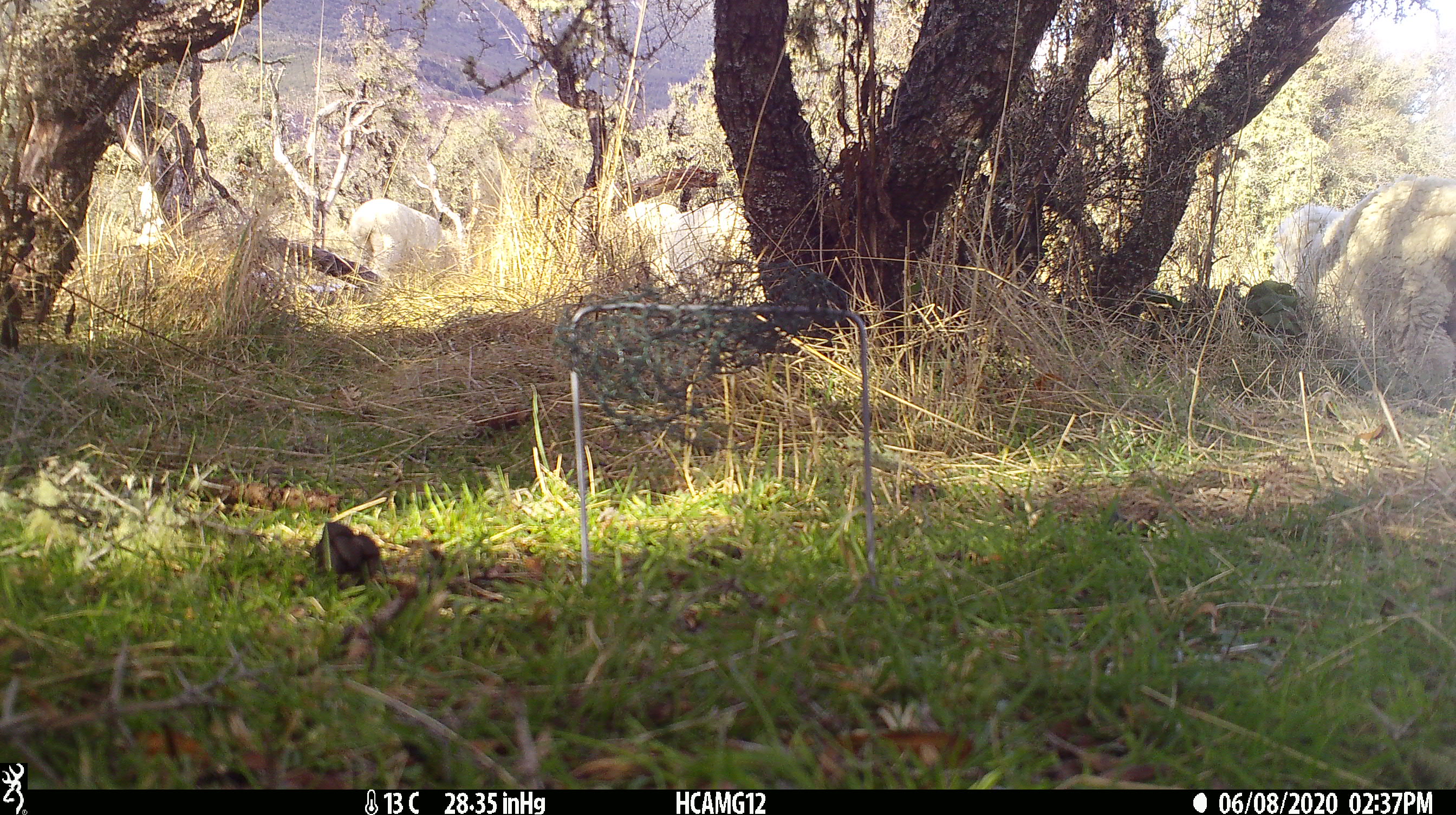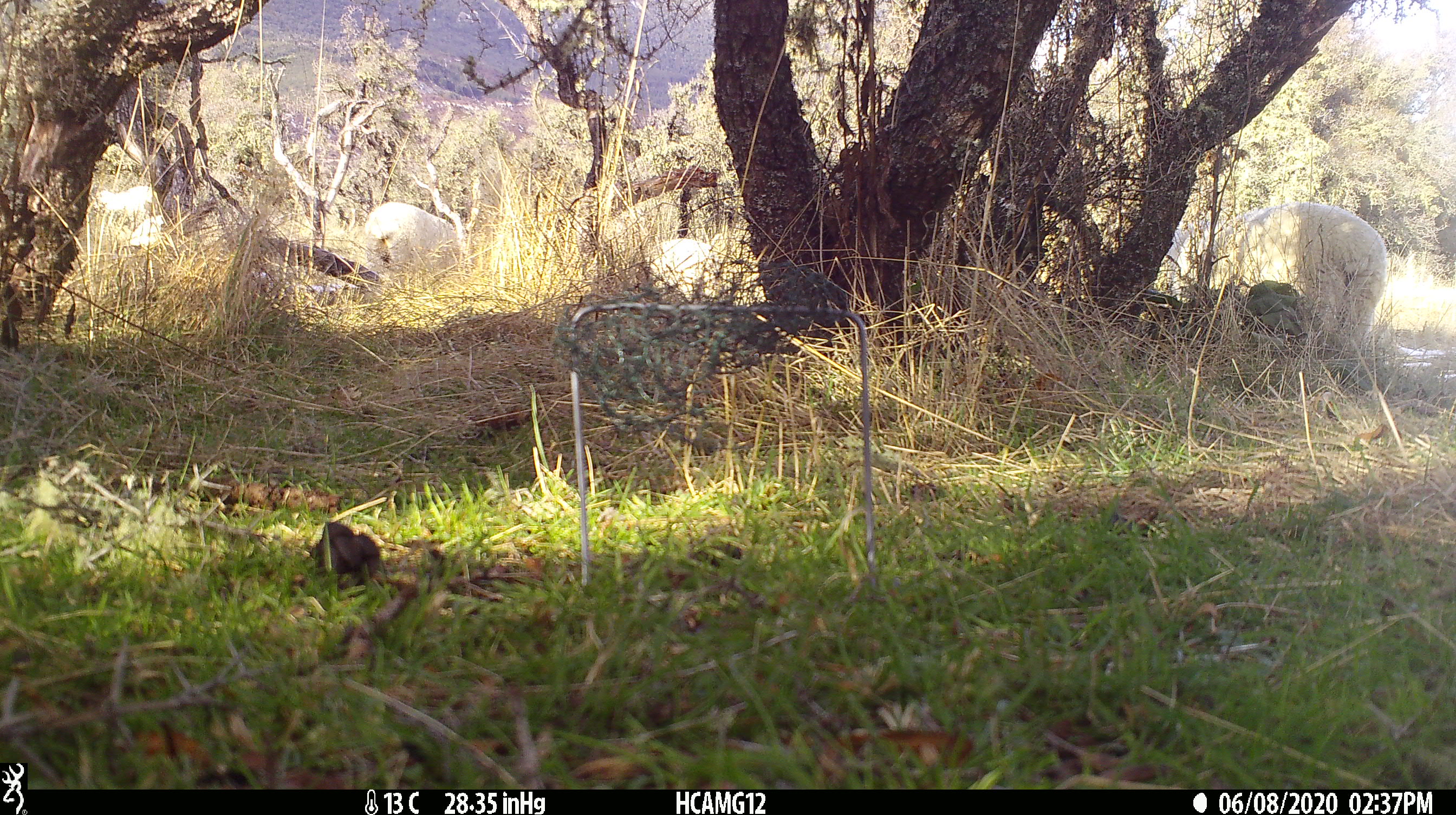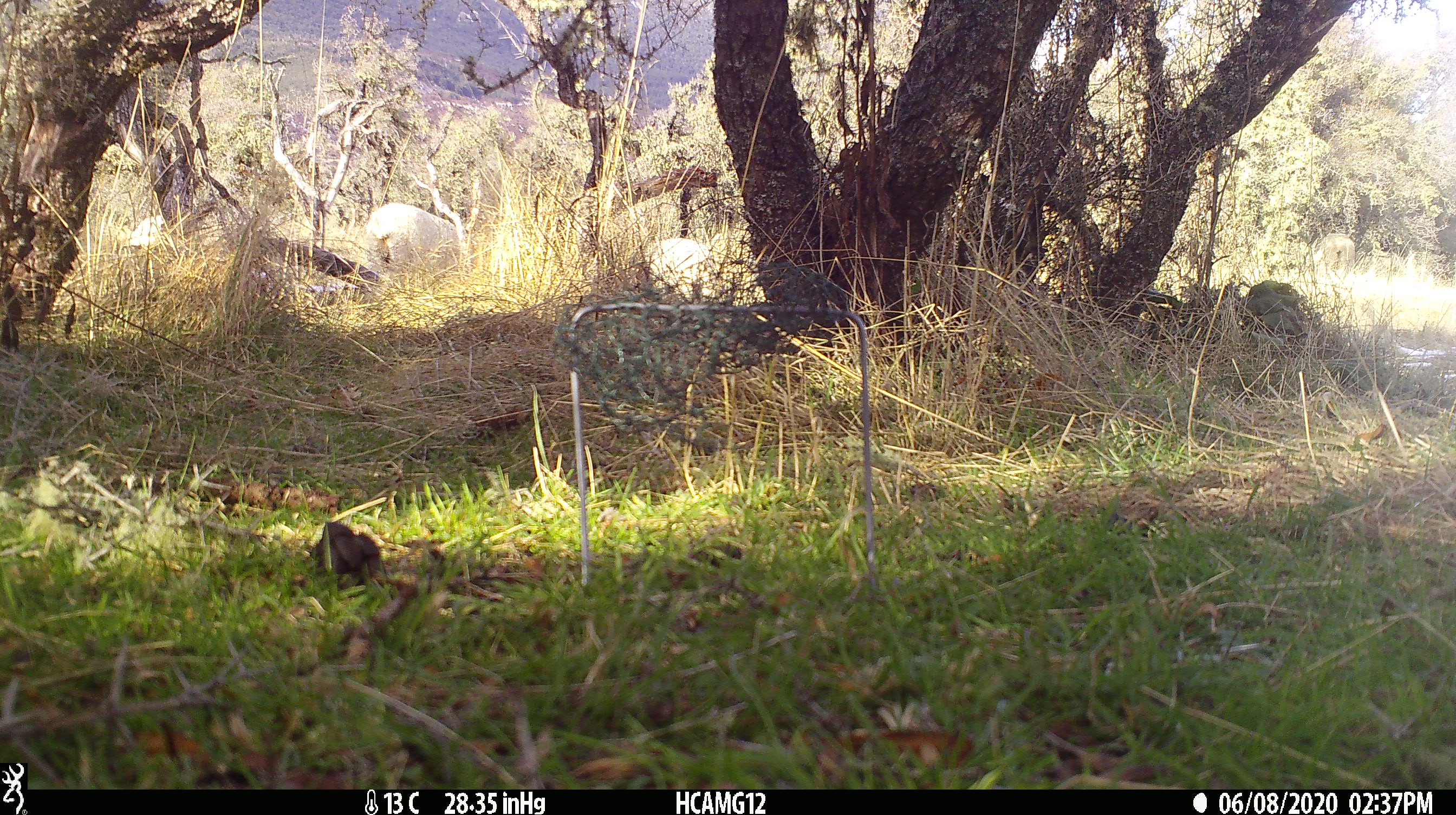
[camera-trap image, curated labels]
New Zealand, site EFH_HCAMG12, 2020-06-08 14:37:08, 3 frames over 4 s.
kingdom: Animalia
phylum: Chordata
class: Mammalia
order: Artiodactyla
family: Bovidae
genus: Ovis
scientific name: Ovis aries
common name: domestic sheep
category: sheep